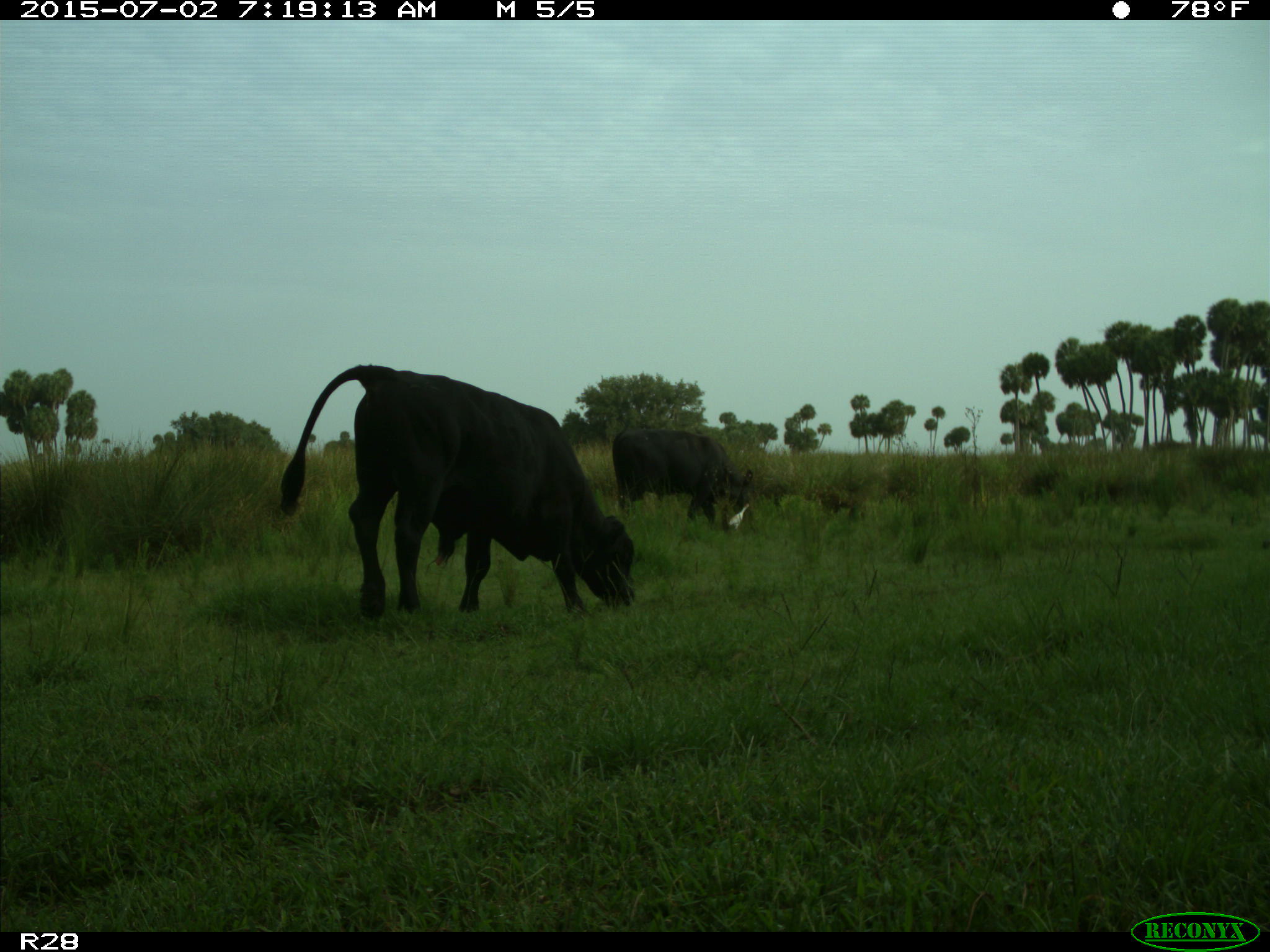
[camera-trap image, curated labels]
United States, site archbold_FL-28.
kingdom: Animalia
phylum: Chordata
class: Mammalia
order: Artiodactyla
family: Bovidae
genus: Bos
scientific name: Bos taurus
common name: domestic cow